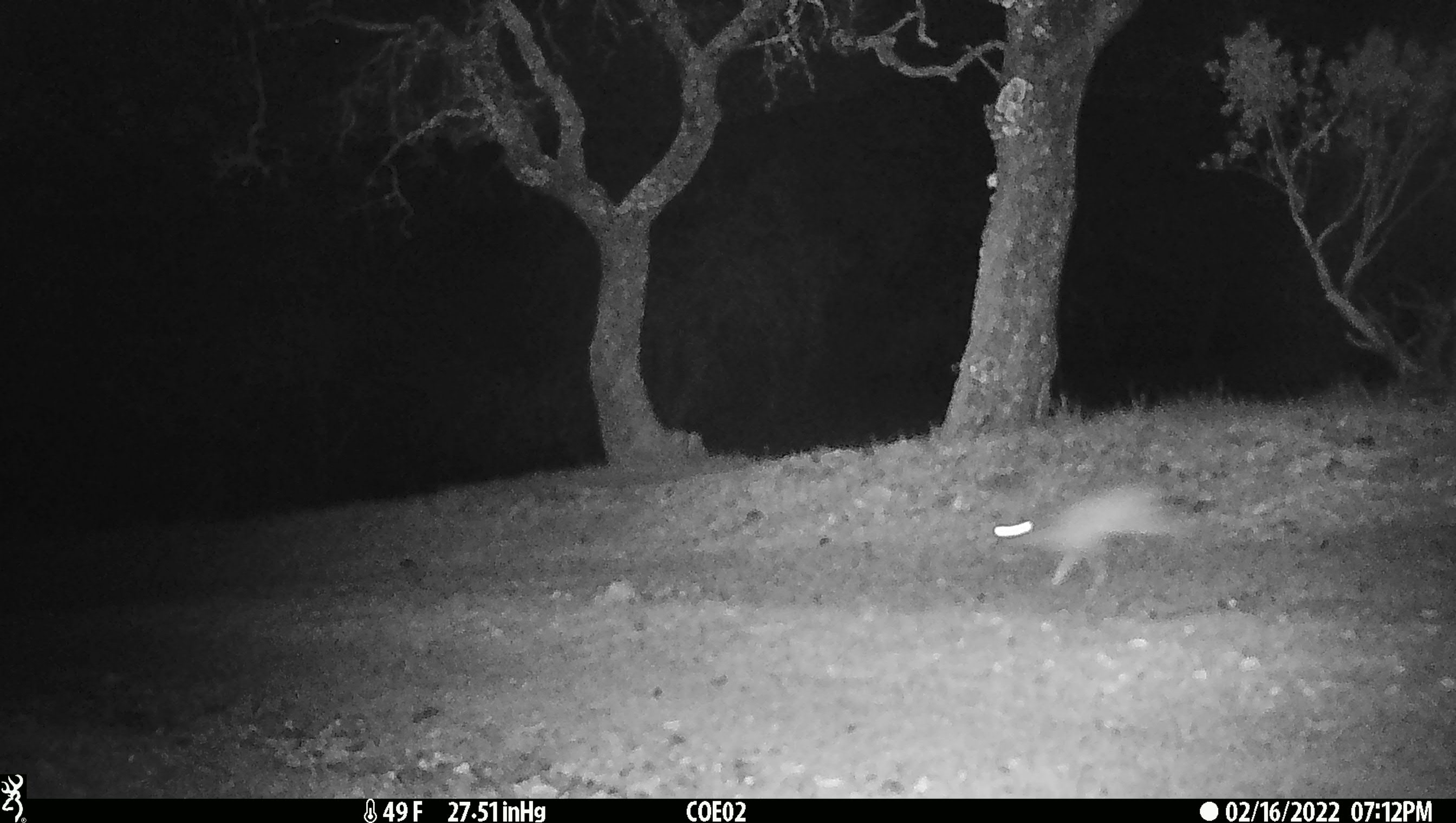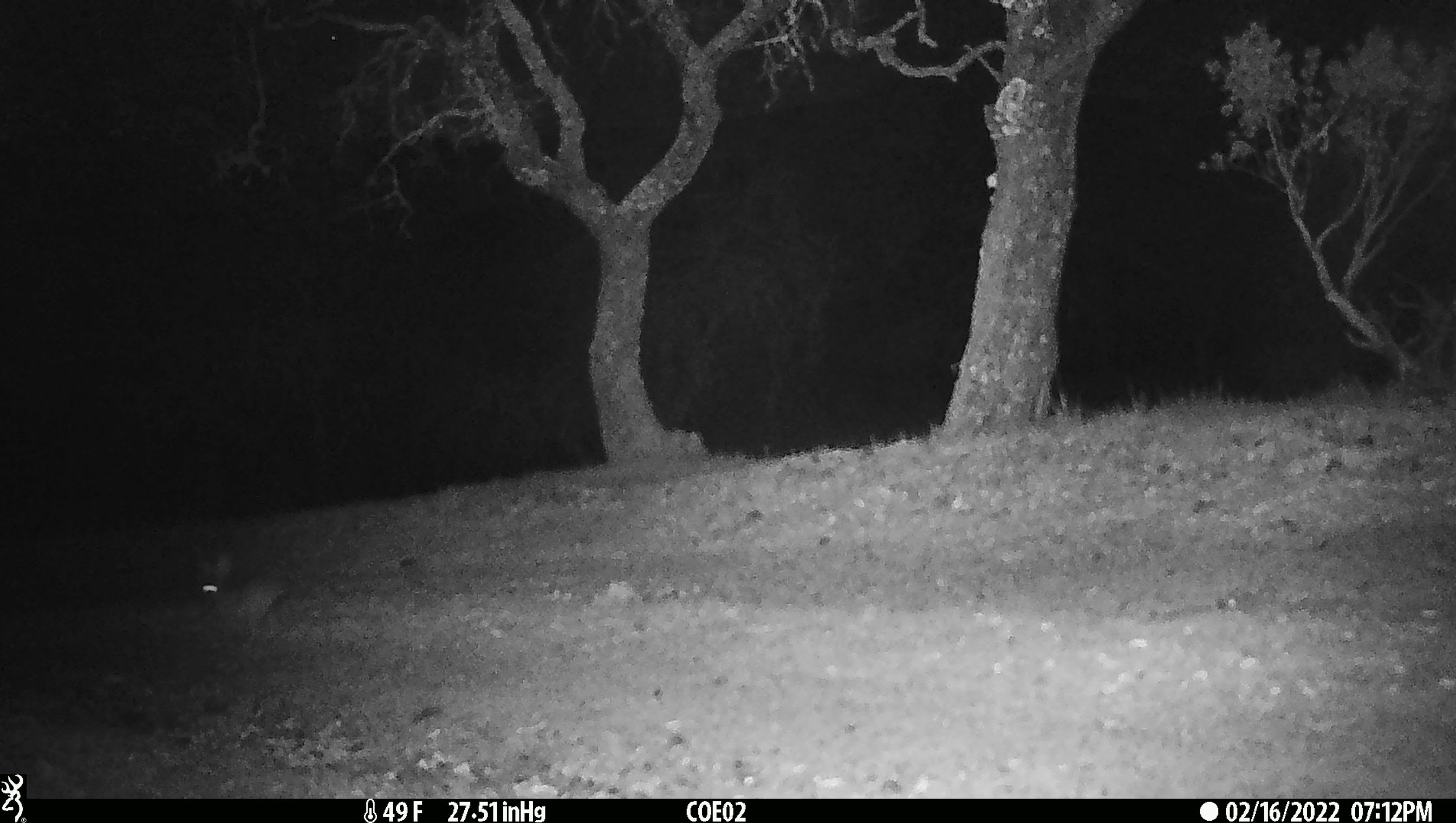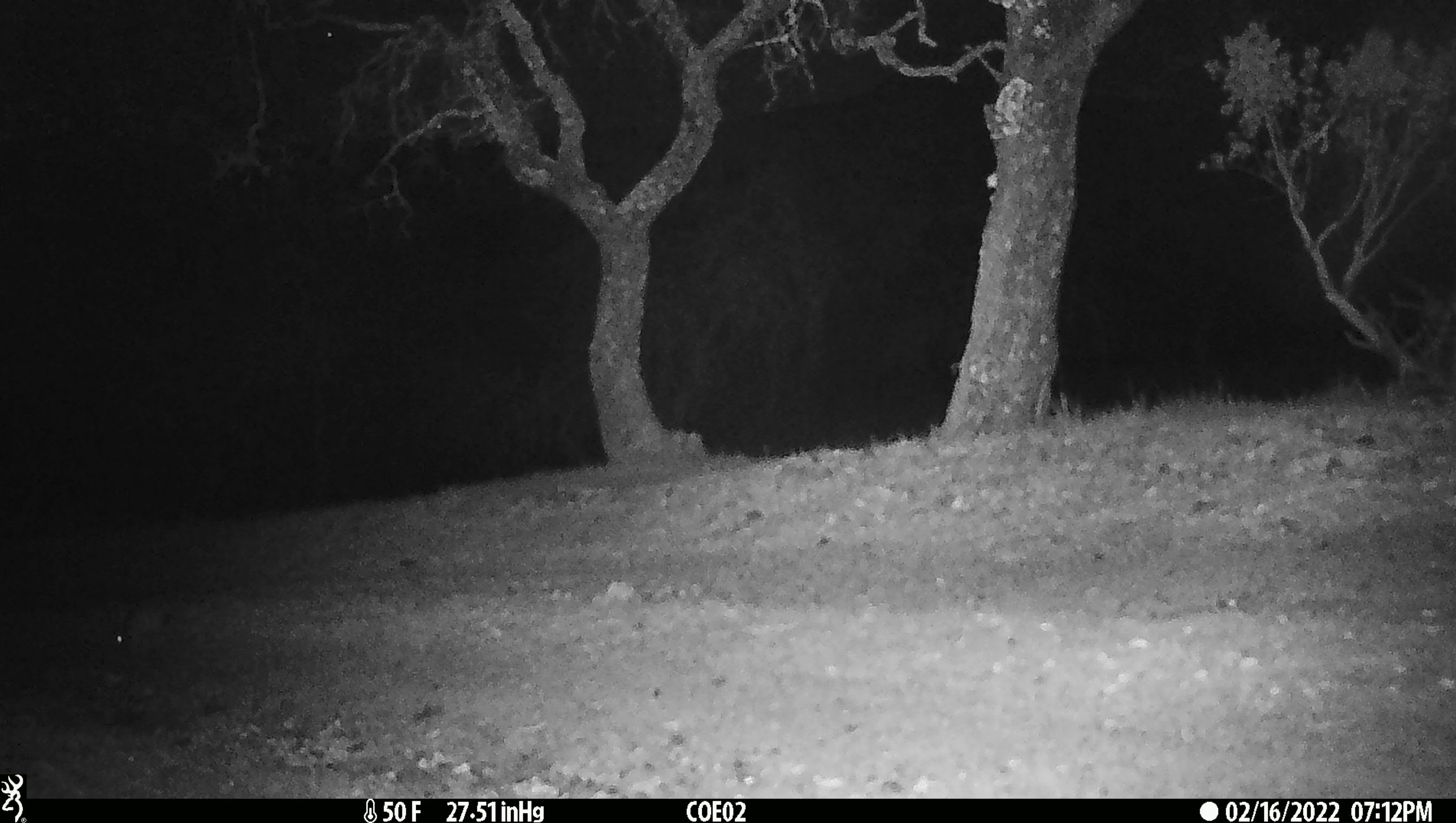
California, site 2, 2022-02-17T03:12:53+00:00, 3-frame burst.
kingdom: Animalia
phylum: Chordata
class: Mammalia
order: Lagomorpha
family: Leporidae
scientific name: Leporidae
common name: rabbit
Rabbit (Leporidae).